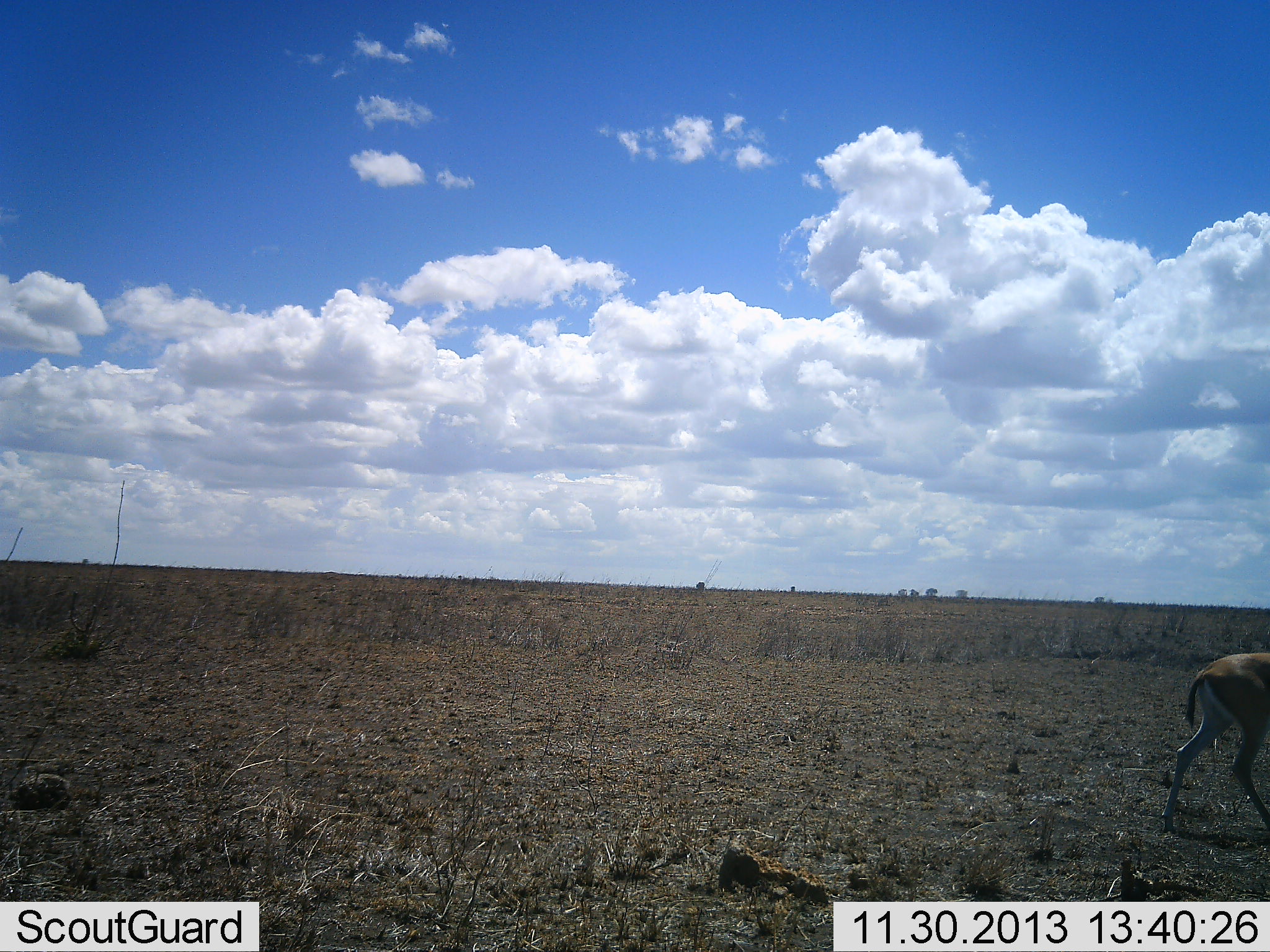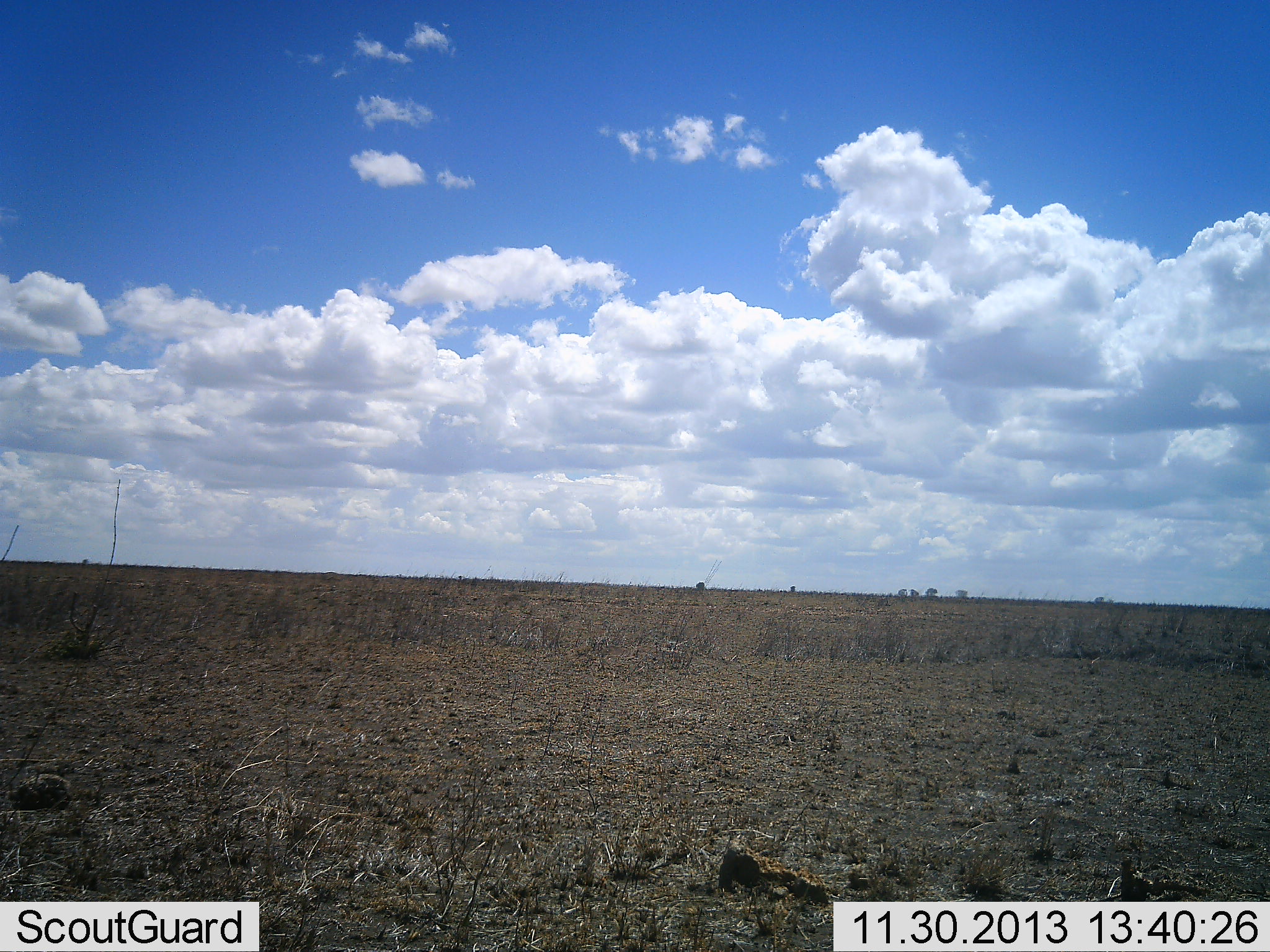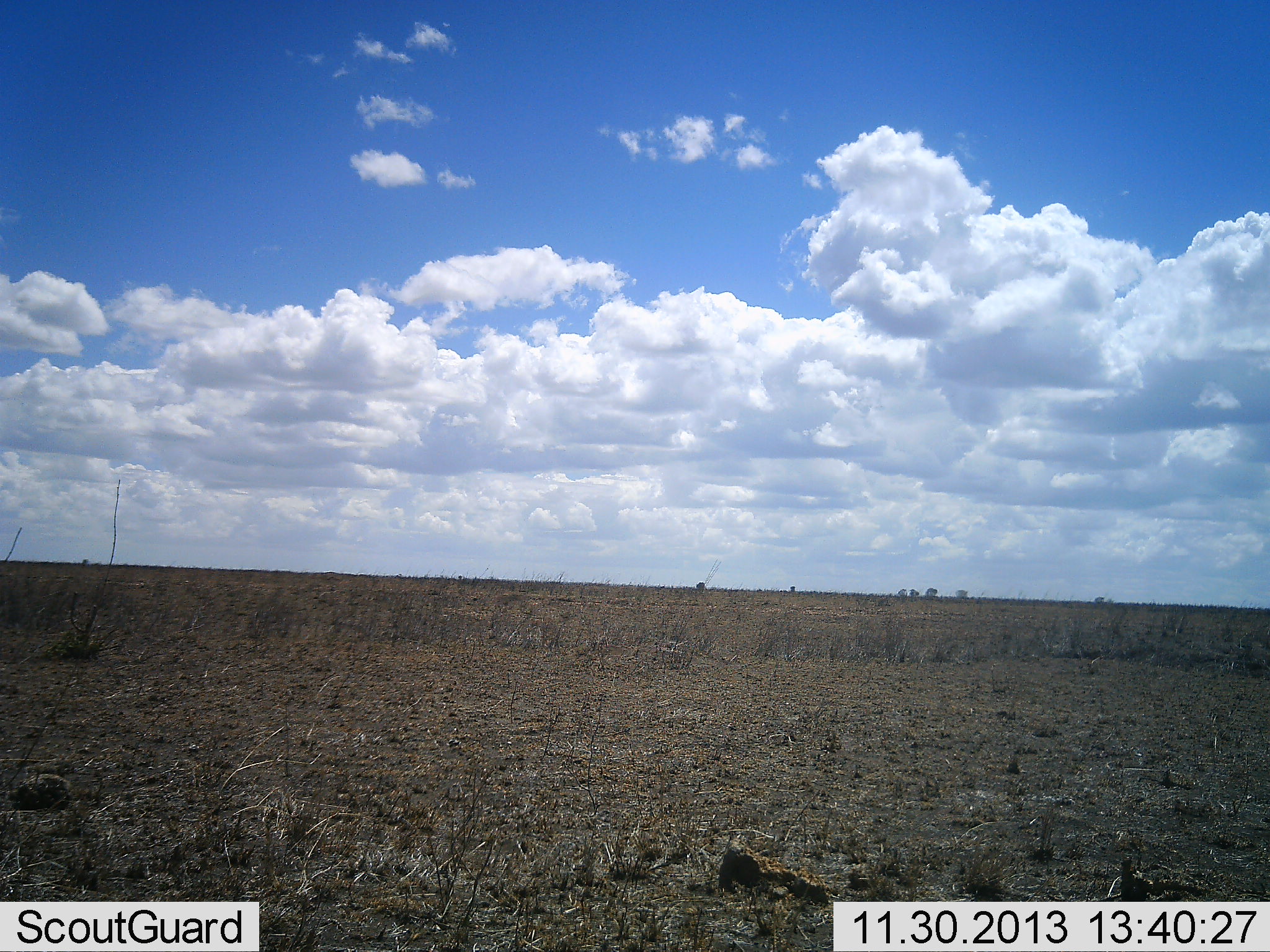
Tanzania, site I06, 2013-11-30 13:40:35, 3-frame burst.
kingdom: Animalia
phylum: Chordata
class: Mammalia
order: Artiodactyla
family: Bovidae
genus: Eudorcas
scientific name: Eudorcas thomsonii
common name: thomson's gazelle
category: gazellethomsons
Gazellethomsons (thomson's gazelle) (Eudorcas thomsonii), count 1. Behavior (volunteer vote fractions): standing 0%, resting 0%, moving 100%, interacting 0%. Young present (vote fraction): 0%. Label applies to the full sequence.